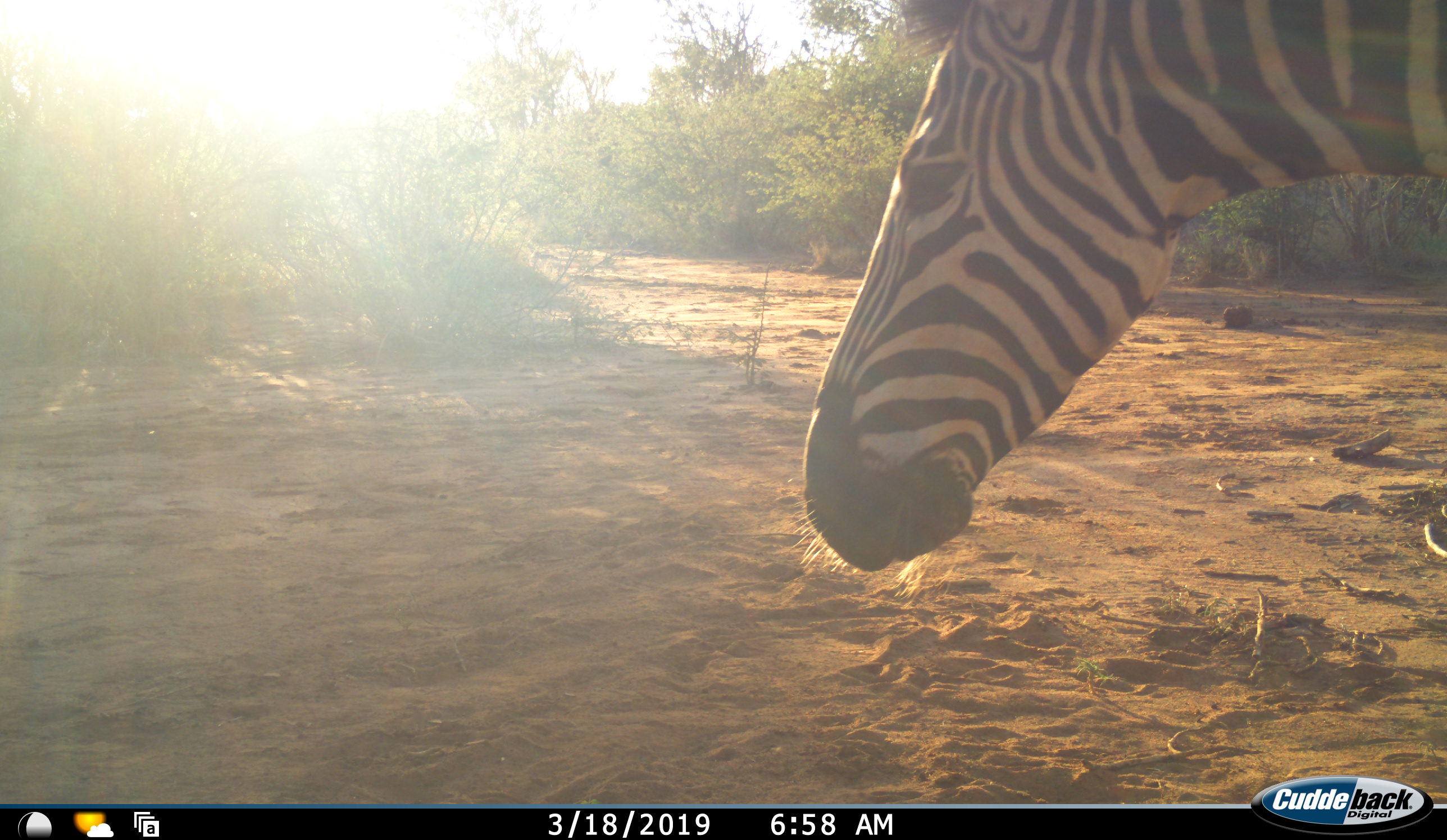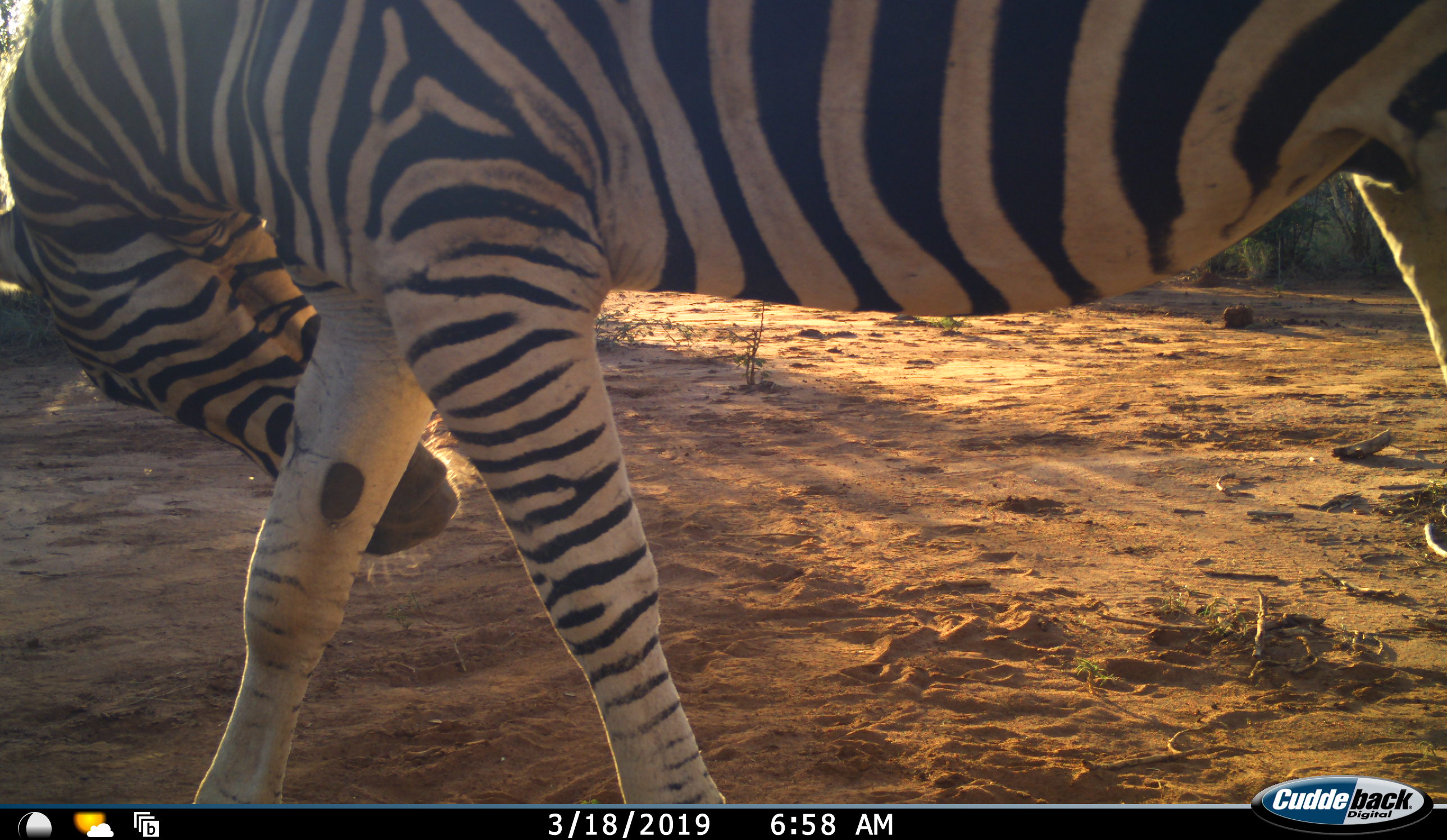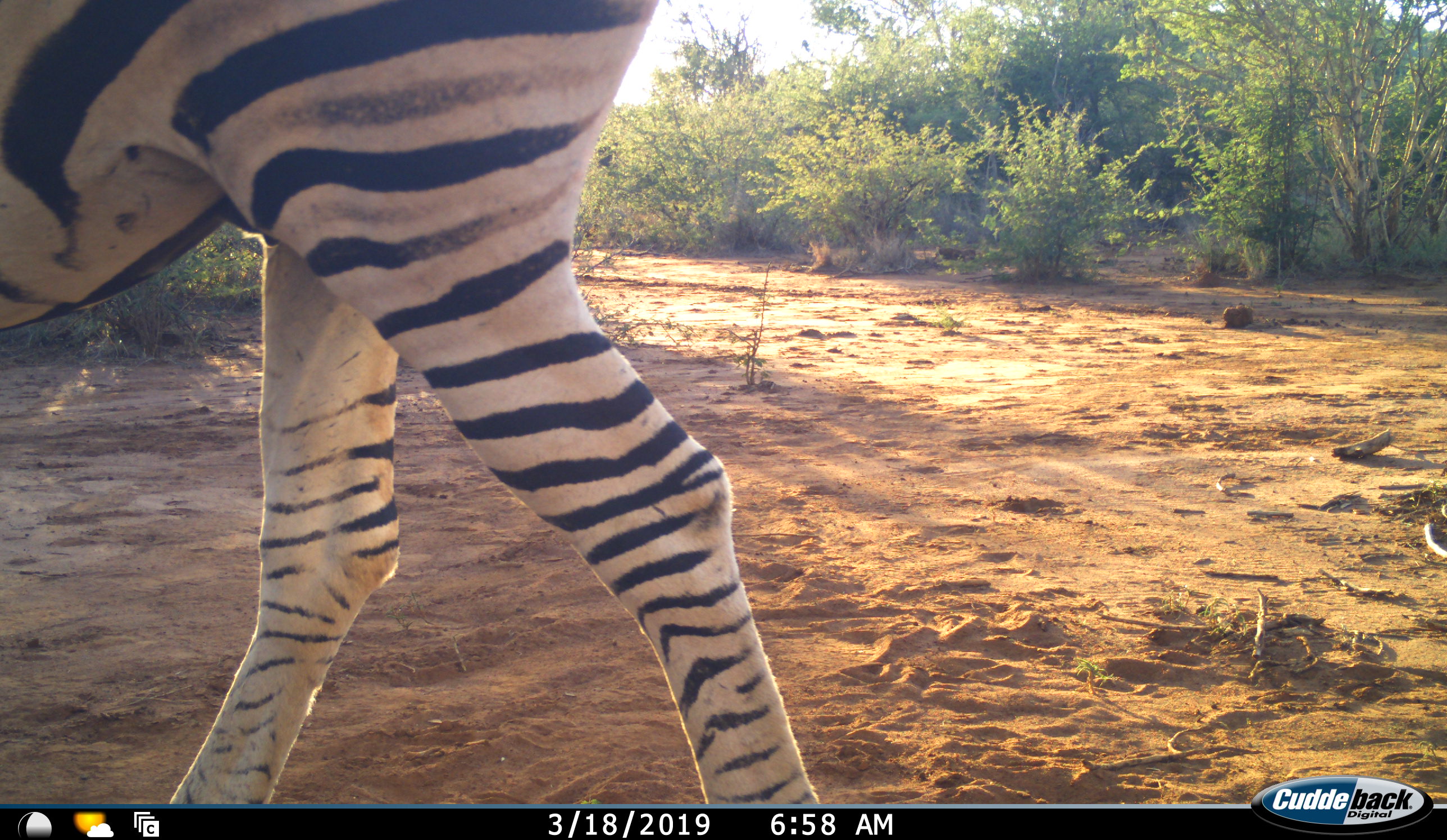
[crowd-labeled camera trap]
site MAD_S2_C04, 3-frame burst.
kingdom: Animalia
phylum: Chordata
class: Mammalia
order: Perissodactyla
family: Equidae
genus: Equus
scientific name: Equus quagga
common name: plains zebra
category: zebraplains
Zebraplains (plains zebra) (Equus quagga), count 1. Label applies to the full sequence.